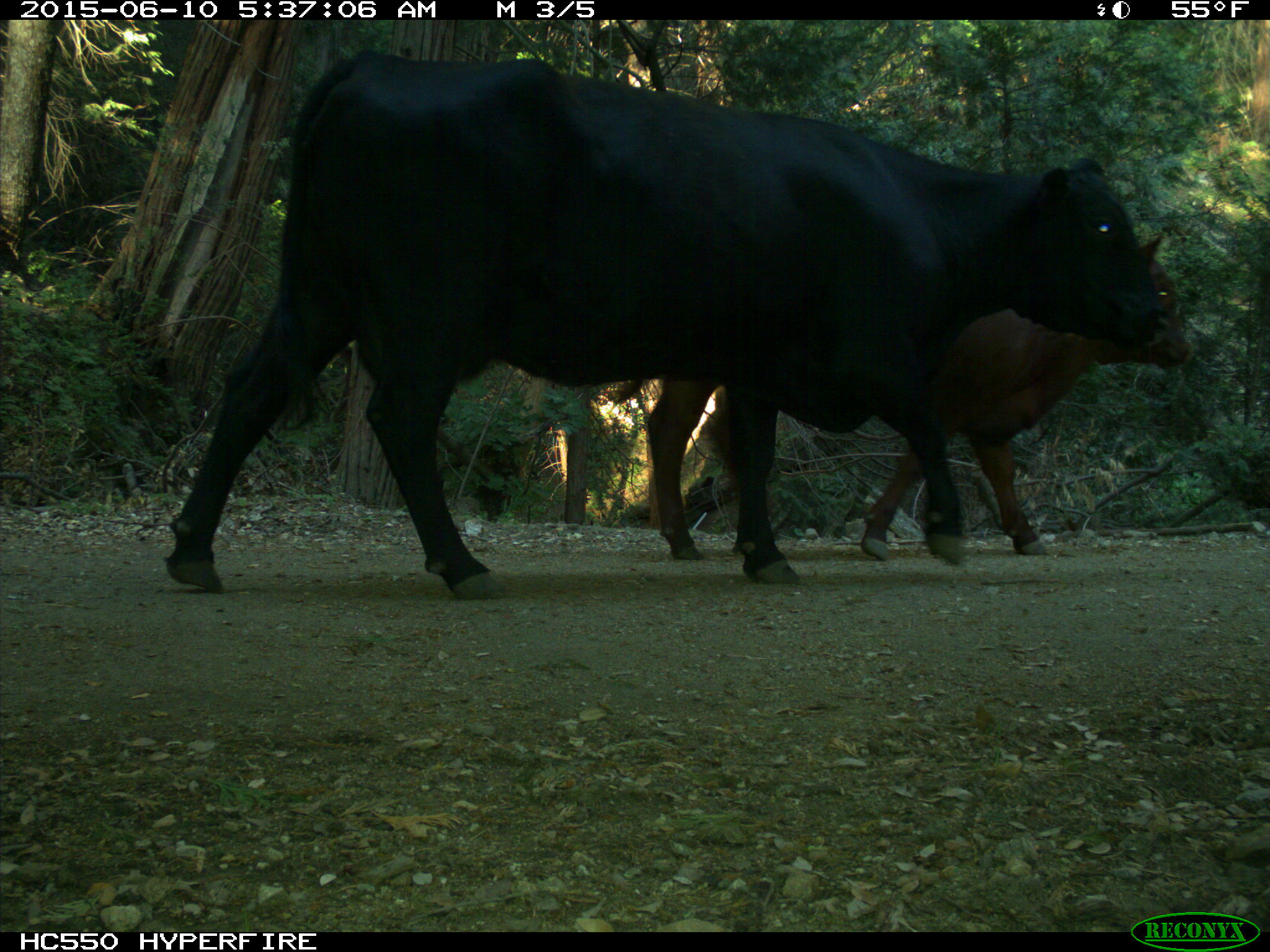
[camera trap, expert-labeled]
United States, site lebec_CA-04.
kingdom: Animalia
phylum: Chordata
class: Mammalia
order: Artiodactyla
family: Bovidae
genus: Bos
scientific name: Bos taurus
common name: domestic cow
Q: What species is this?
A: Bos taurus (domestic cow).